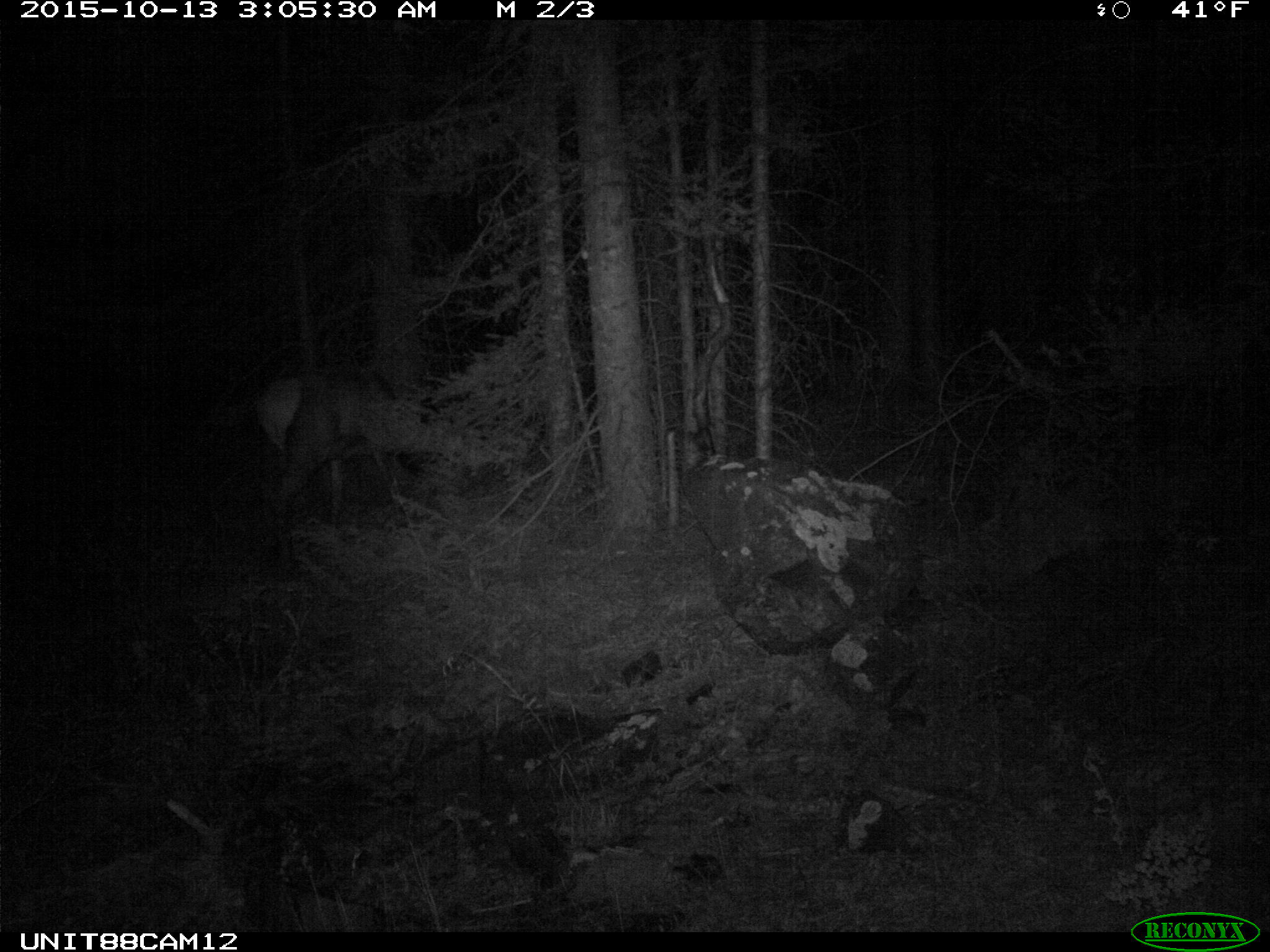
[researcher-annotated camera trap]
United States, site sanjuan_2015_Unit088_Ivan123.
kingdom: Animalia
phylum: Chordata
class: Mammalia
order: Artiodactyla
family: Cervidae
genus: Cervus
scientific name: Cervus elaphus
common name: red deer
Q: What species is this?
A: Cervus elaphus (red deer).